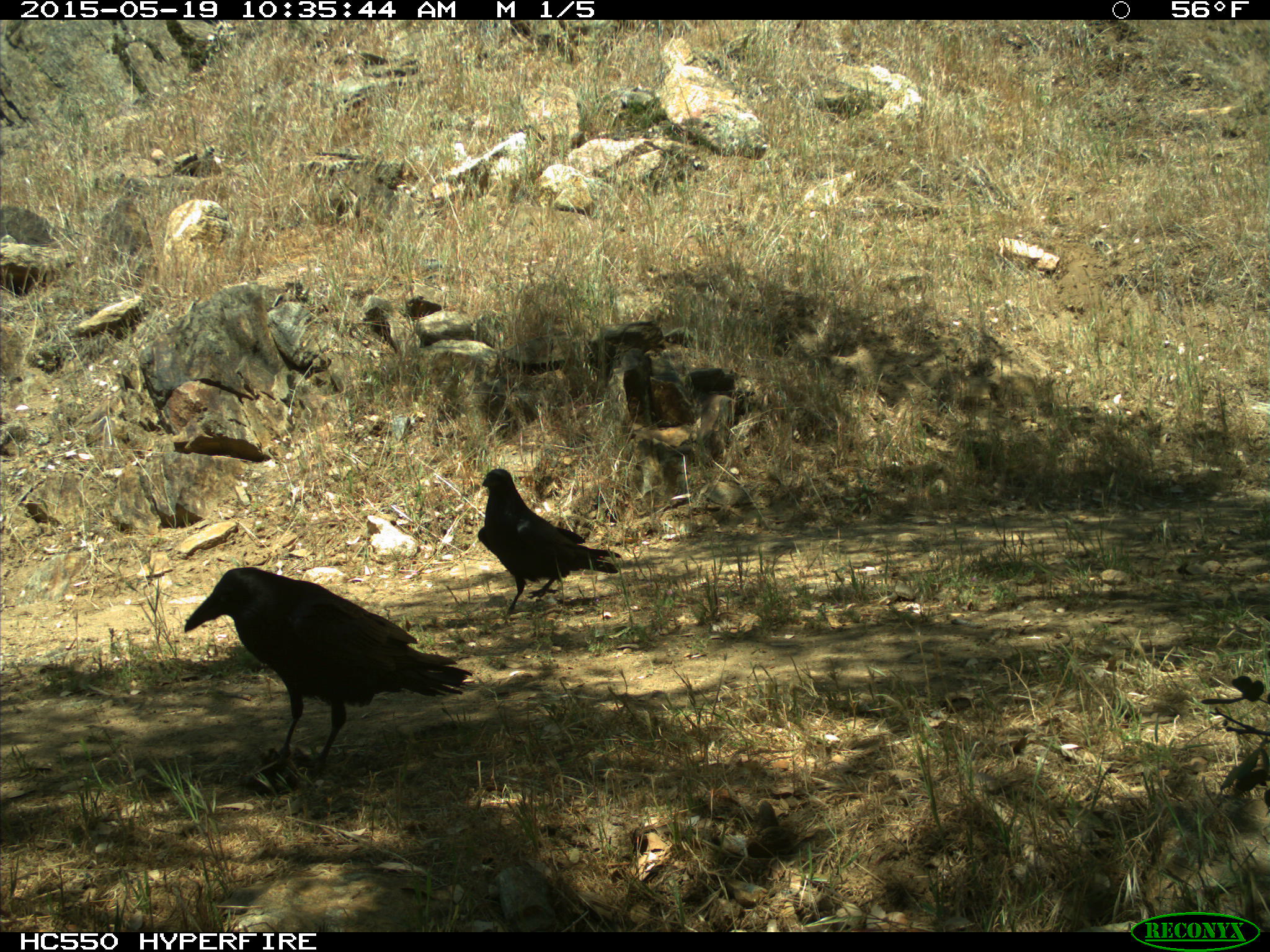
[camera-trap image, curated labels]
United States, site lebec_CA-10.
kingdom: Animalia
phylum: Chordata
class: Aves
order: Passeriformes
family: Corvidae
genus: Corvus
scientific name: Corvus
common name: crows and ravens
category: unidentified corvus